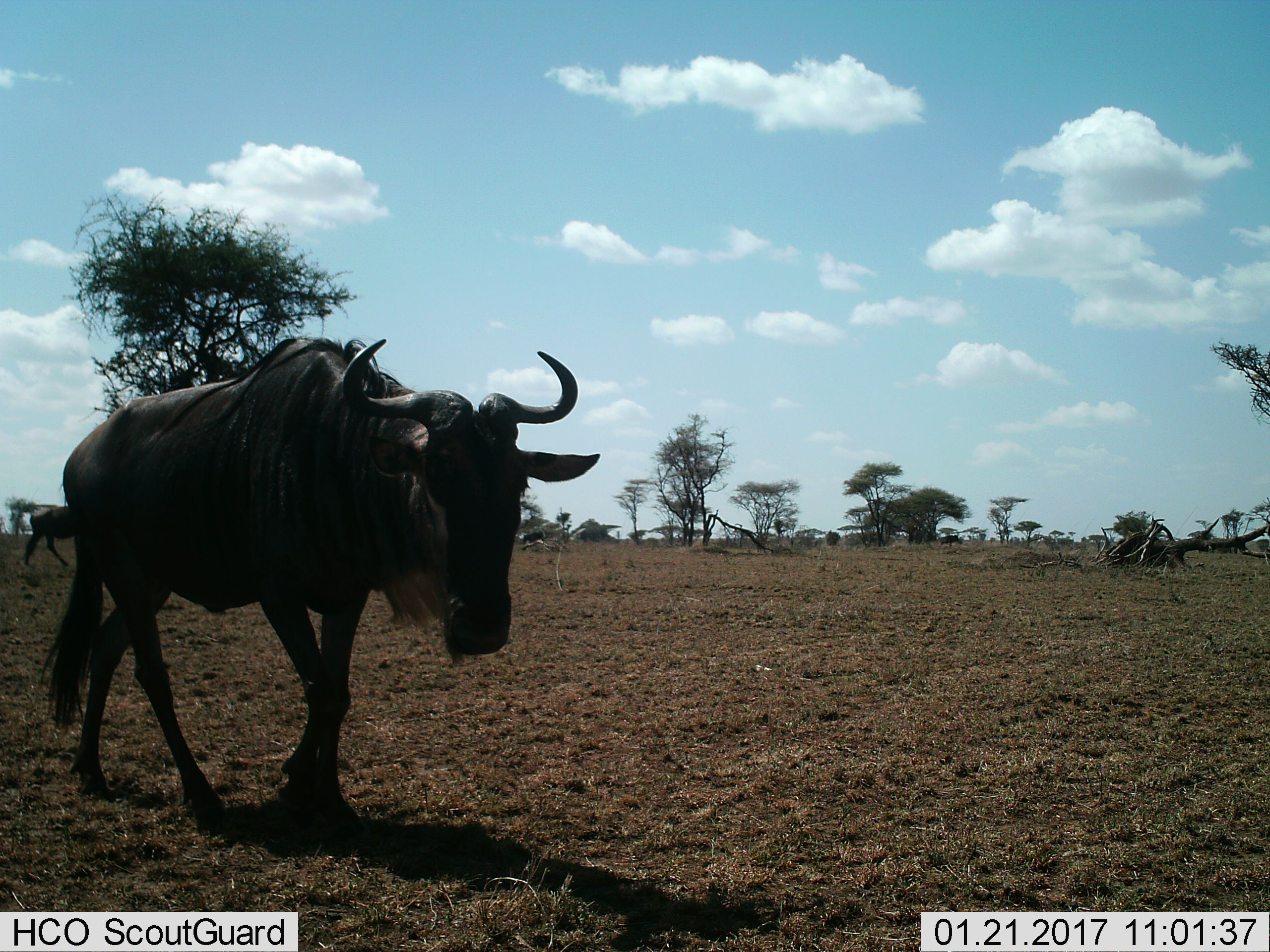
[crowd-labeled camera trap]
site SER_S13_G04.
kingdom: Animalia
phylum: Chordata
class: Mammalia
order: Artiodactyla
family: Bovidae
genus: Connochaetes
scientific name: Connochaetes taurinus taurinus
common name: blue wildebeest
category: wildebeestblue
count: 2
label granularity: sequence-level